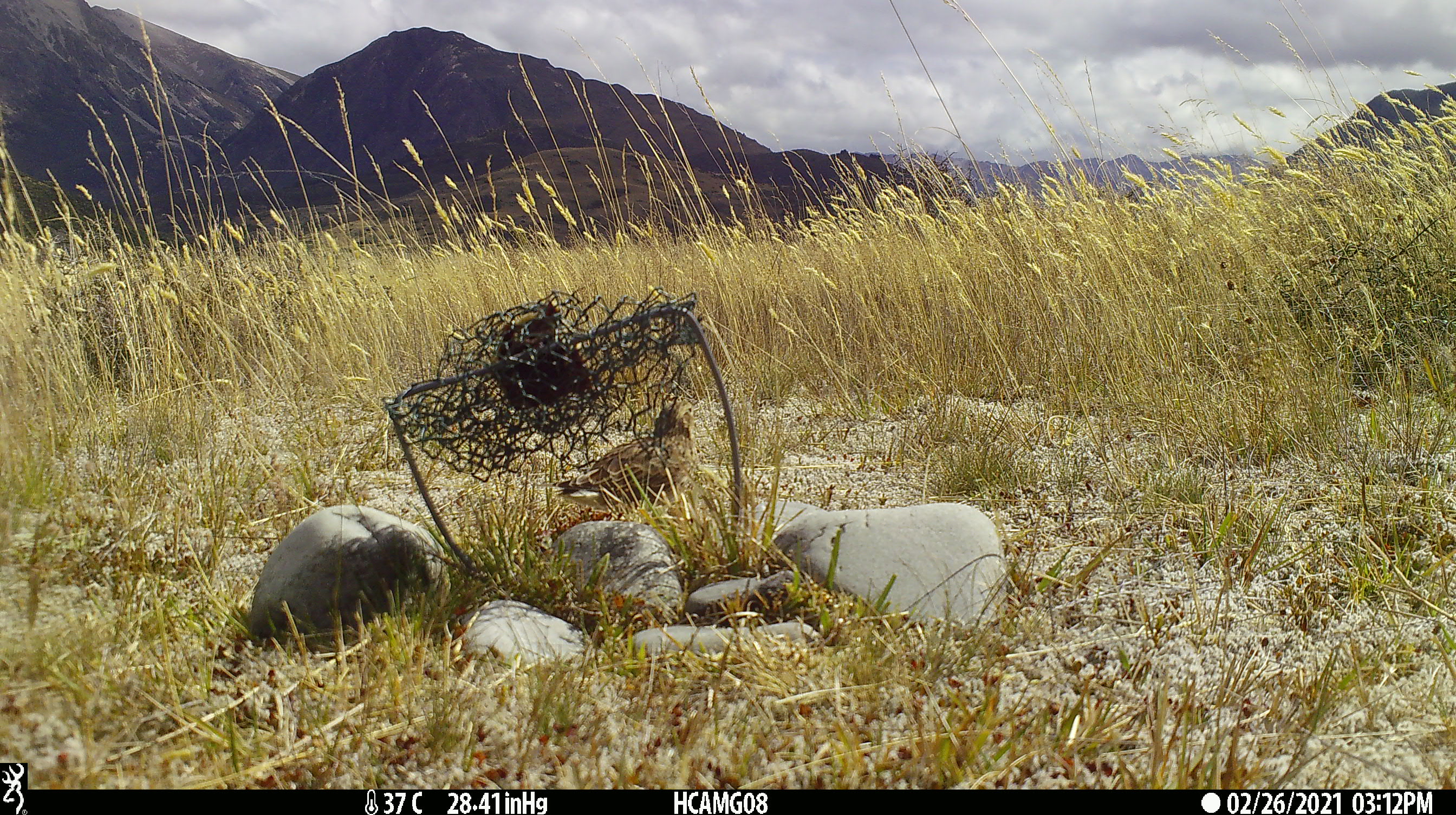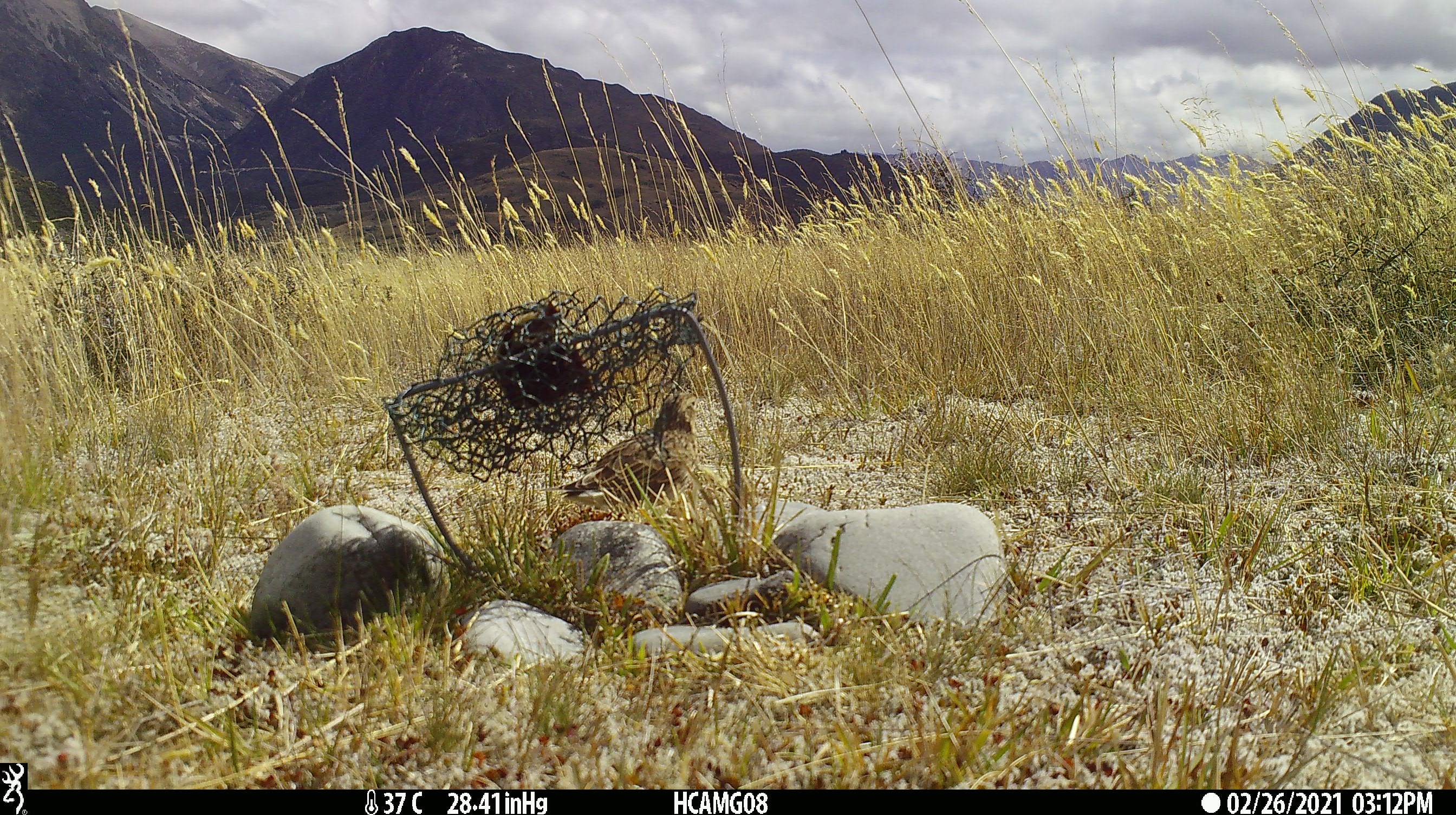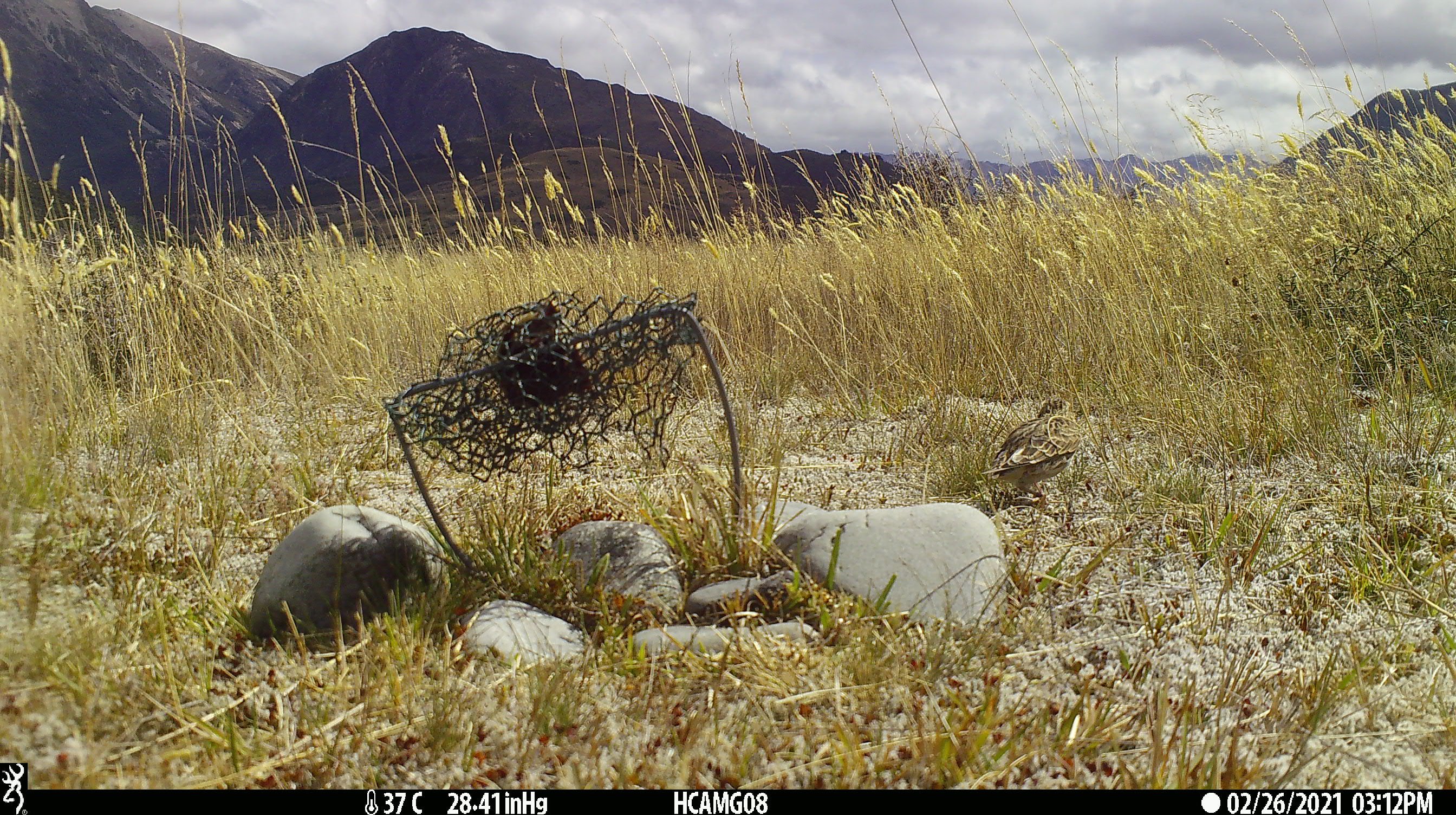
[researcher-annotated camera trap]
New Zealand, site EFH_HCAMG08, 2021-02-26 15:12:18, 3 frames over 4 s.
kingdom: Animalia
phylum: Chordata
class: Aves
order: Passeriformes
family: Motacillidae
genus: Anthus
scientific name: Anthus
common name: pipit